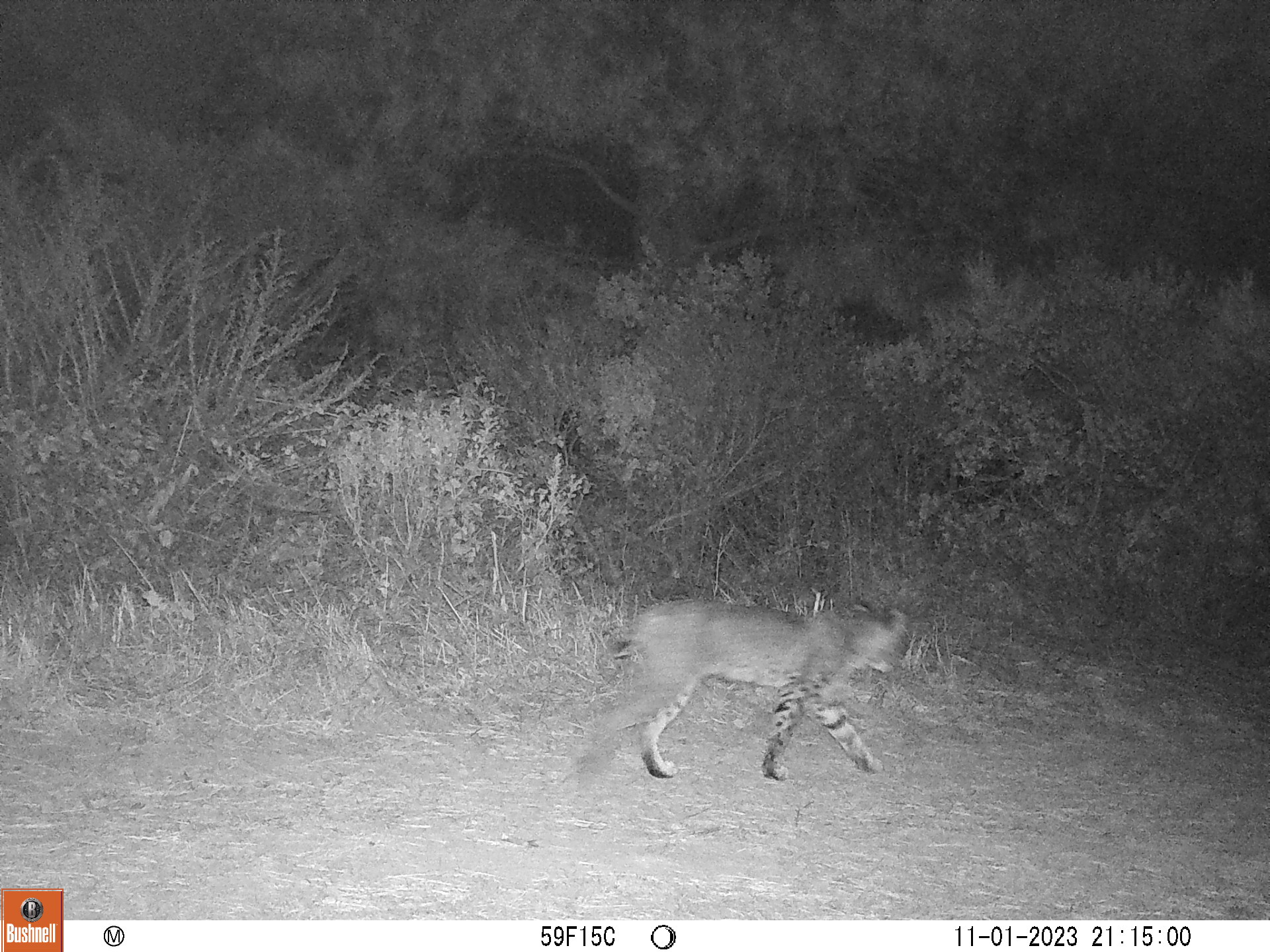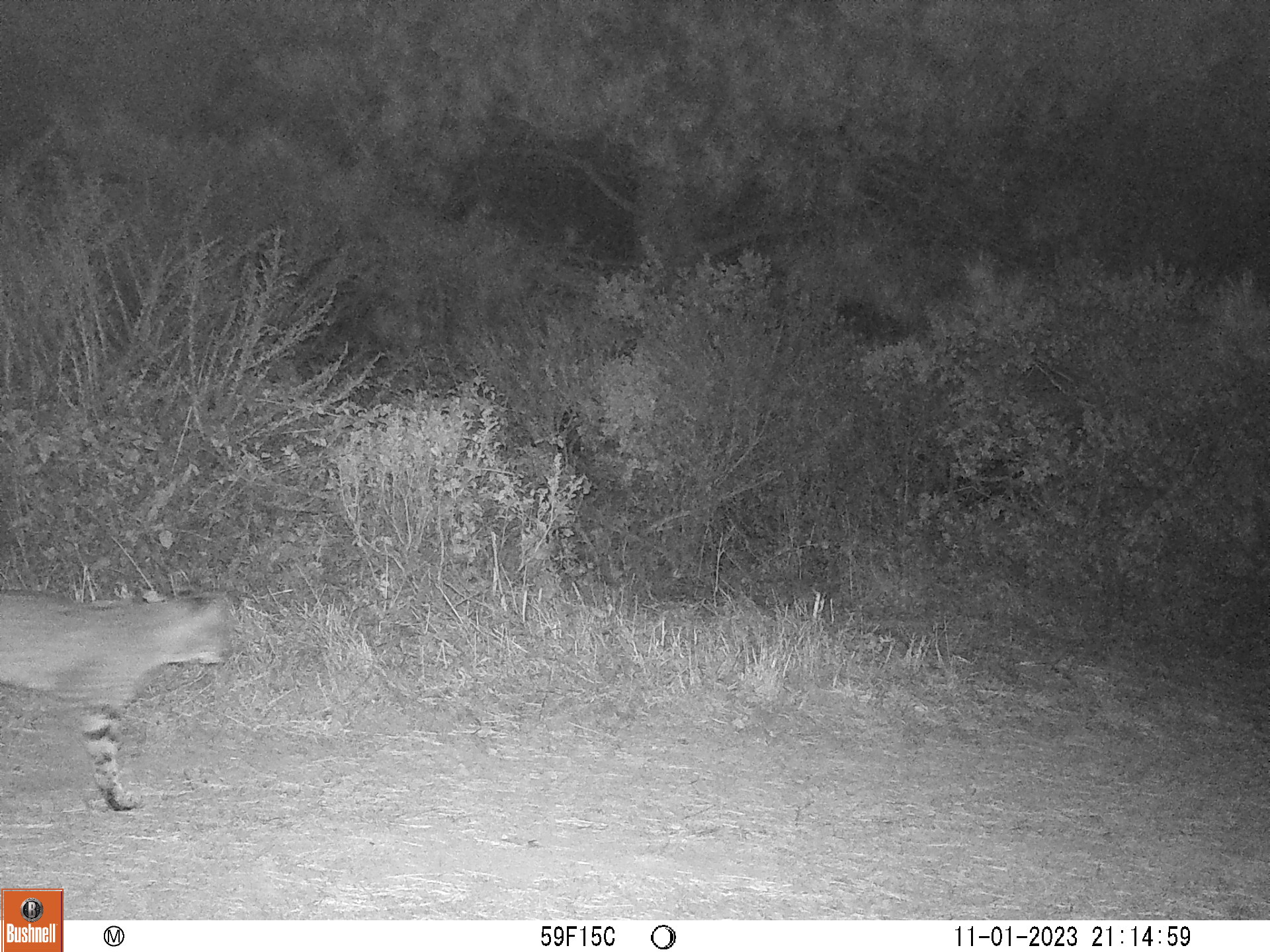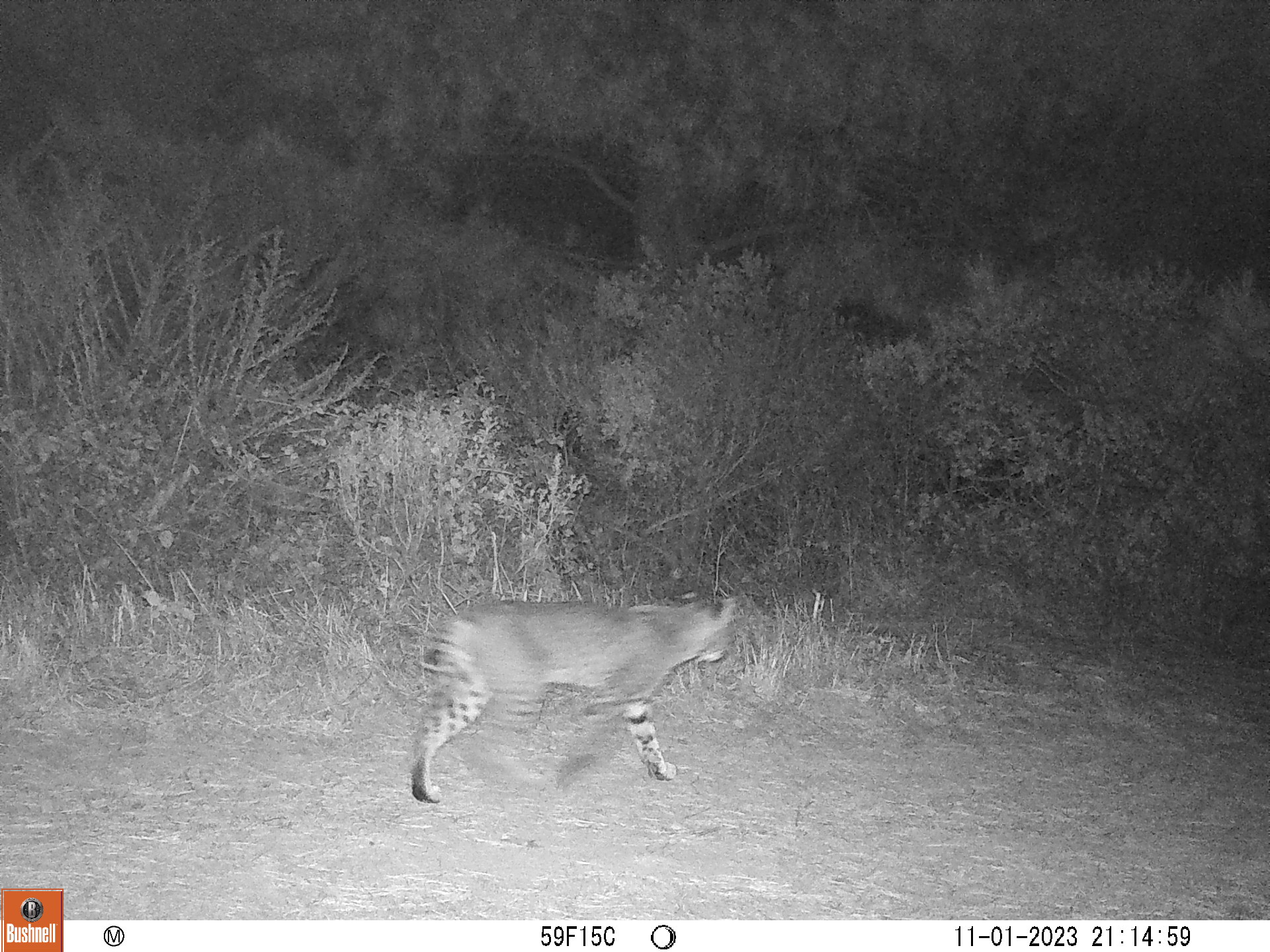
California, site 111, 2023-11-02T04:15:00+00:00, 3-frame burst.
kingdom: Animalia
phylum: Chordata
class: Mammalia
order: Carnivora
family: Felidae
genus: Lynx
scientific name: Lynx rufus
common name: bobcat